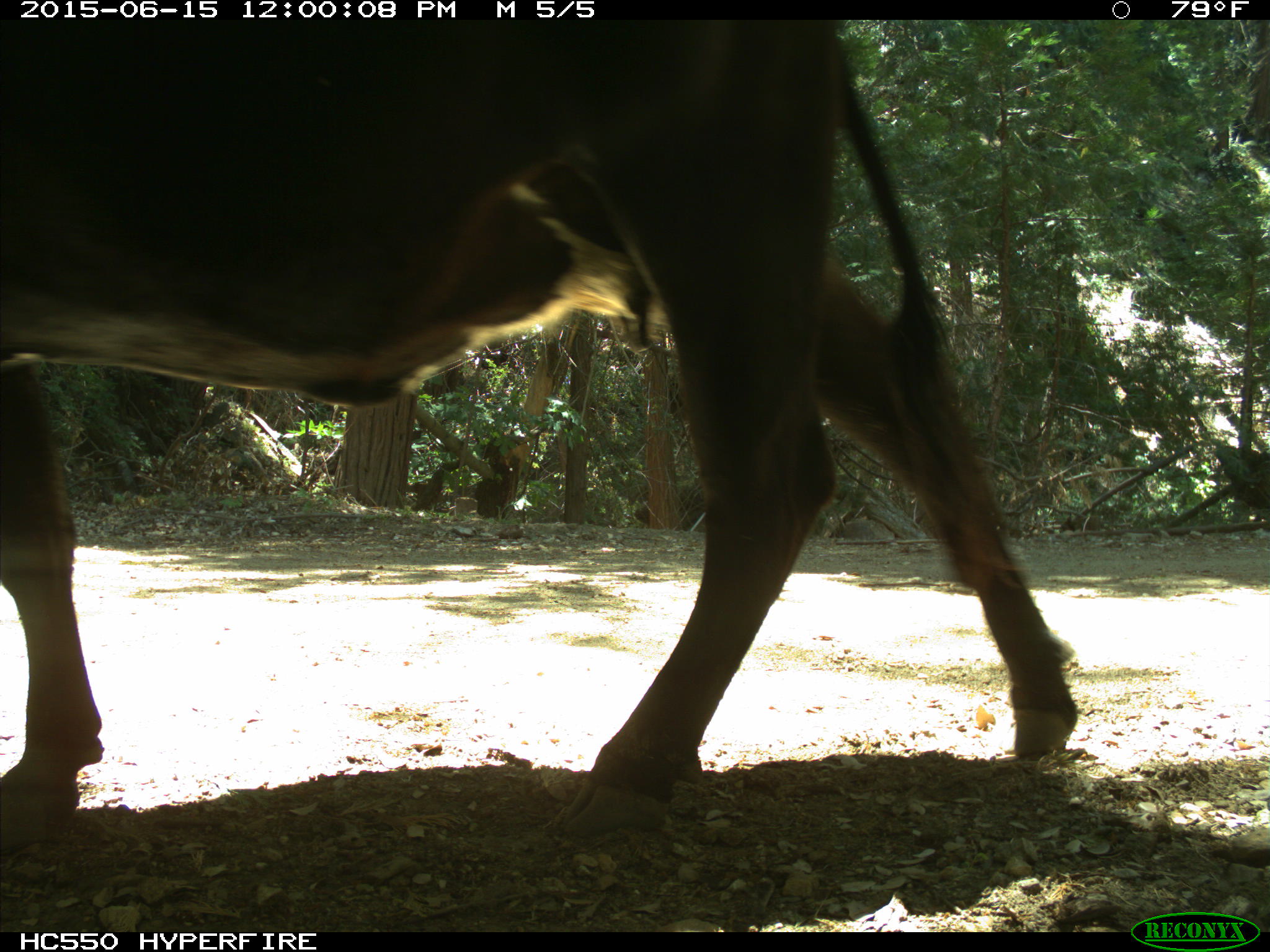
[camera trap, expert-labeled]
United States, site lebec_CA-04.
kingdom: Animalia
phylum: Chordata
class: Mammalia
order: Artiodactyla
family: Bovidae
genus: Bos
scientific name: Bos taurus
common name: domestic cow